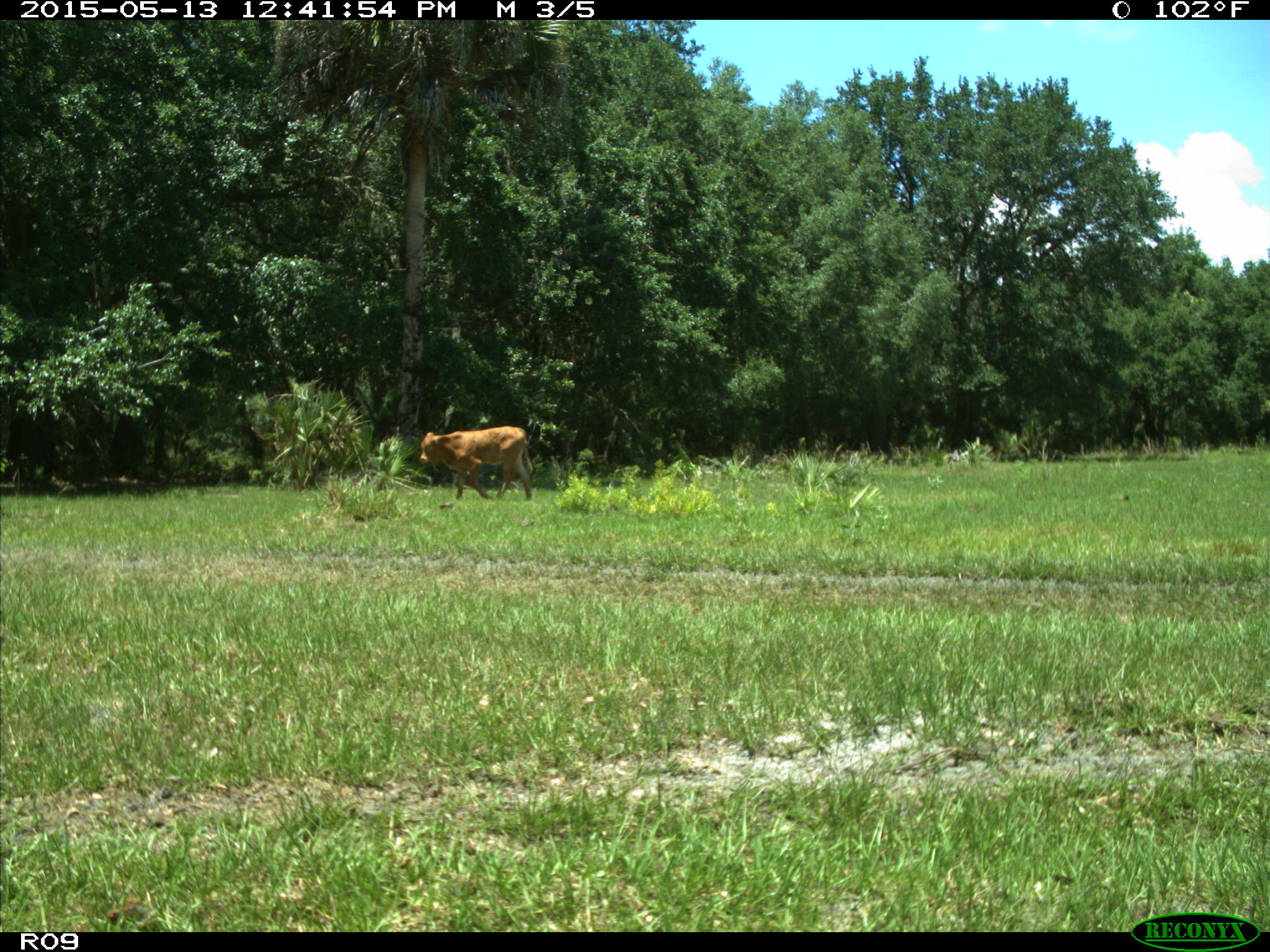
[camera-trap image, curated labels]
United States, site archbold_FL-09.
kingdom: Animalia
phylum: Chordata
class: Mammalia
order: Artiodactyla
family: Bovidae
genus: Bos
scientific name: Bos taurus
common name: domestic cow